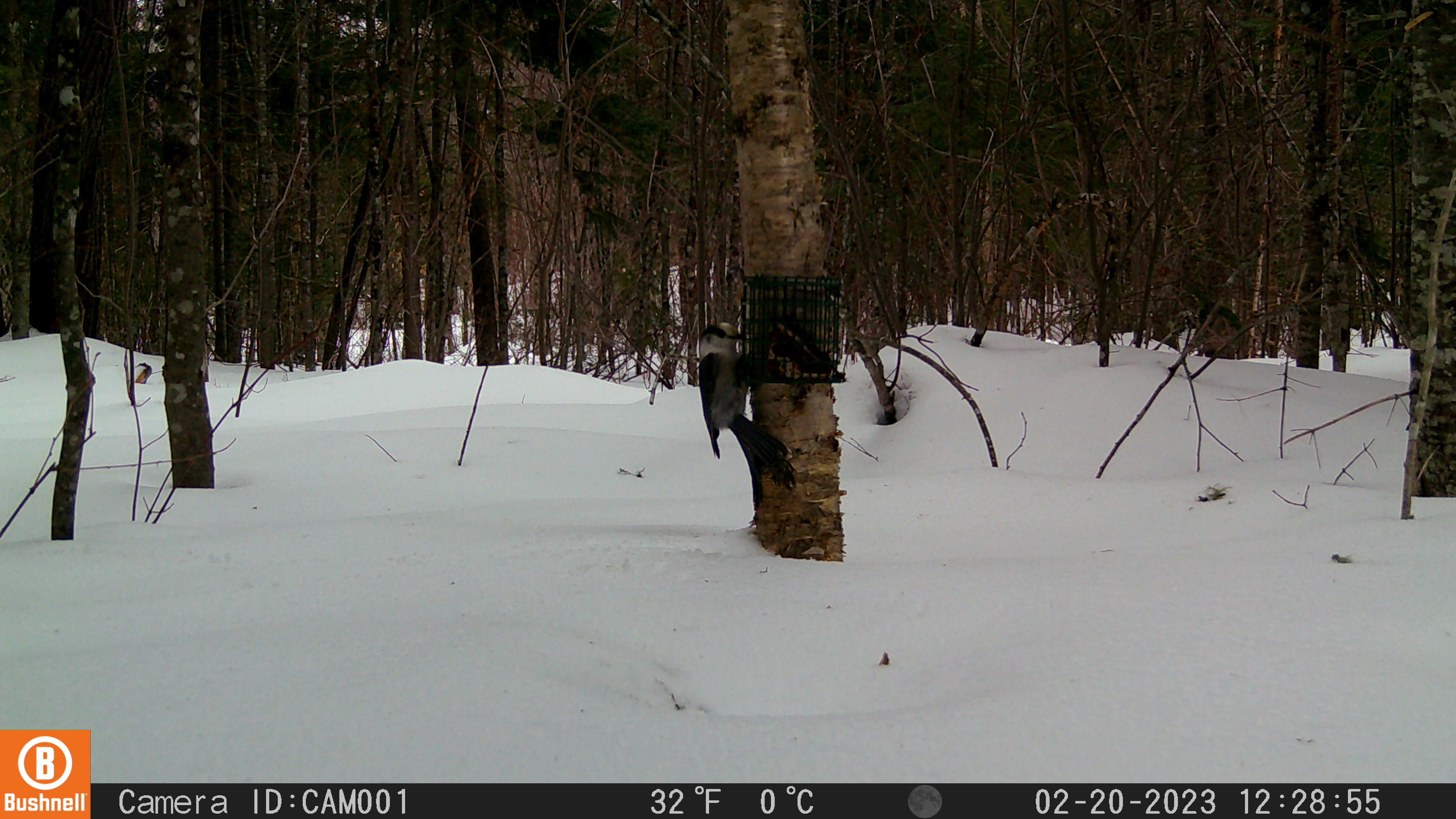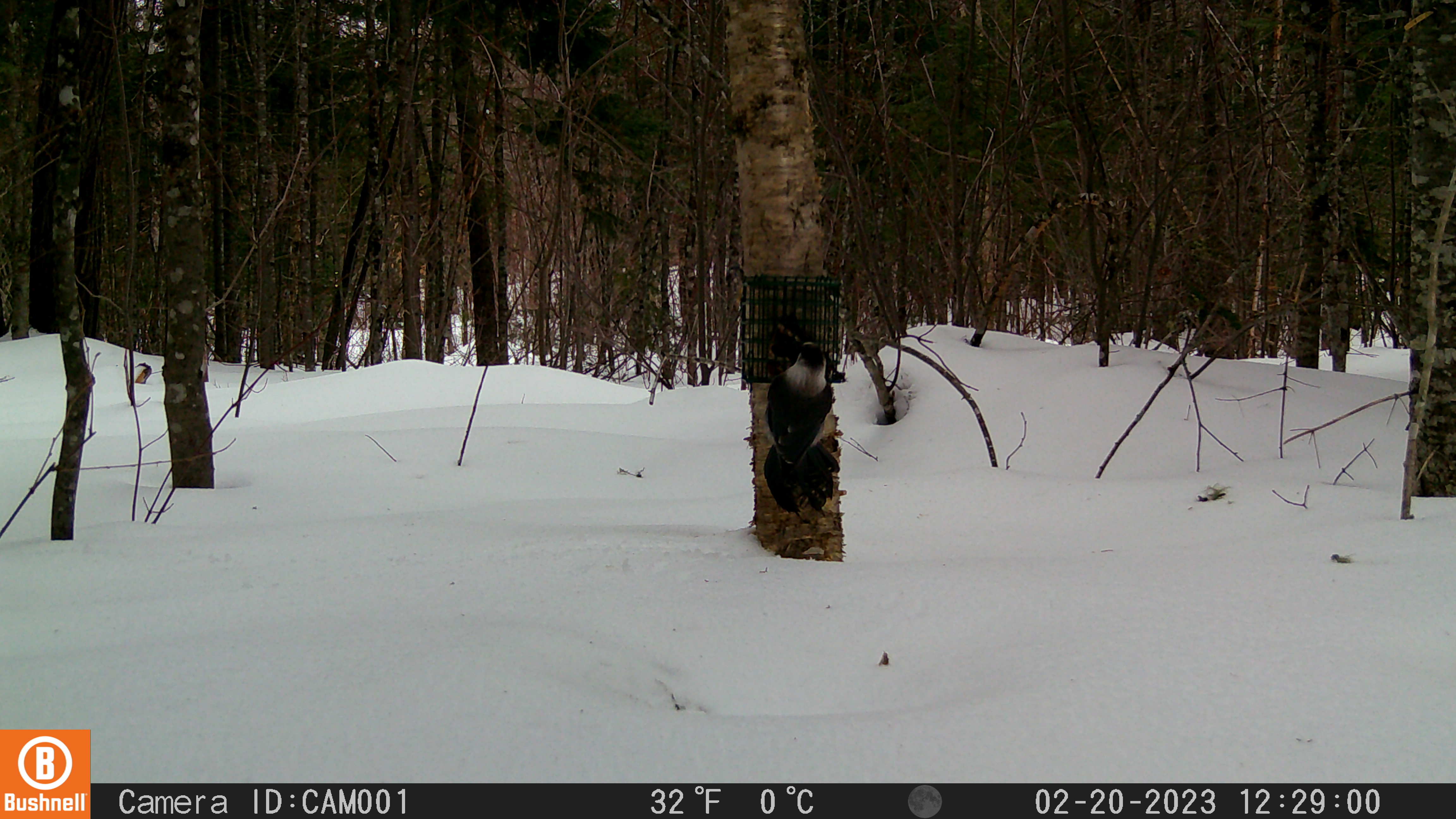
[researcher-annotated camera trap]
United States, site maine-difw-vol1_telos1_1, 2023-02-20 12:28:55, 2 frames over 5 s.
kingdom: Animalia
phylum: Chordata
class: Aves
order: Passeriformes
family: Corvidae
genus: Perisoreus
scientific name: Perisoreus canadensis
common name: canada jay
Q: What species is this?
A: Canada jay (Perisoreus canadensis).